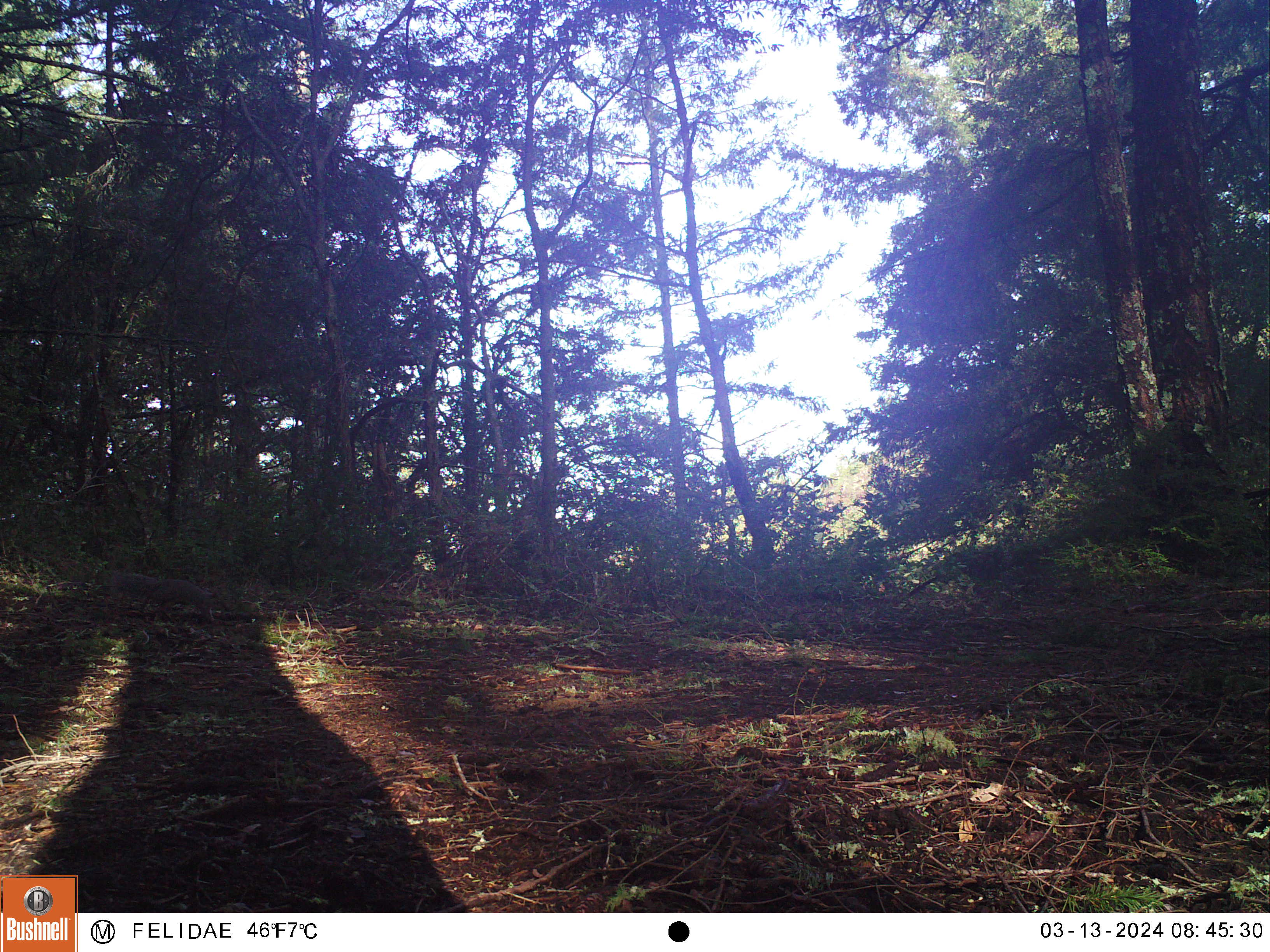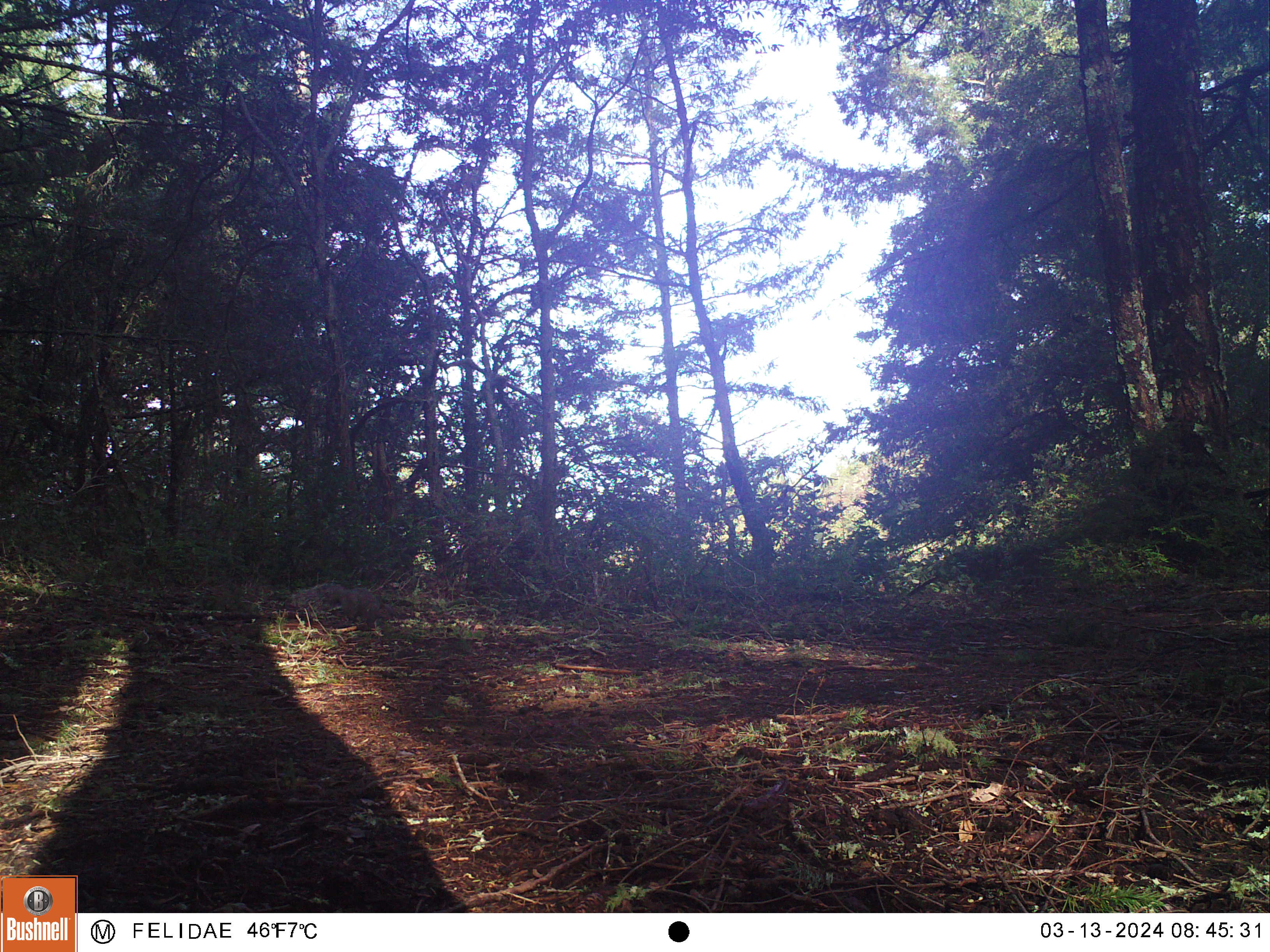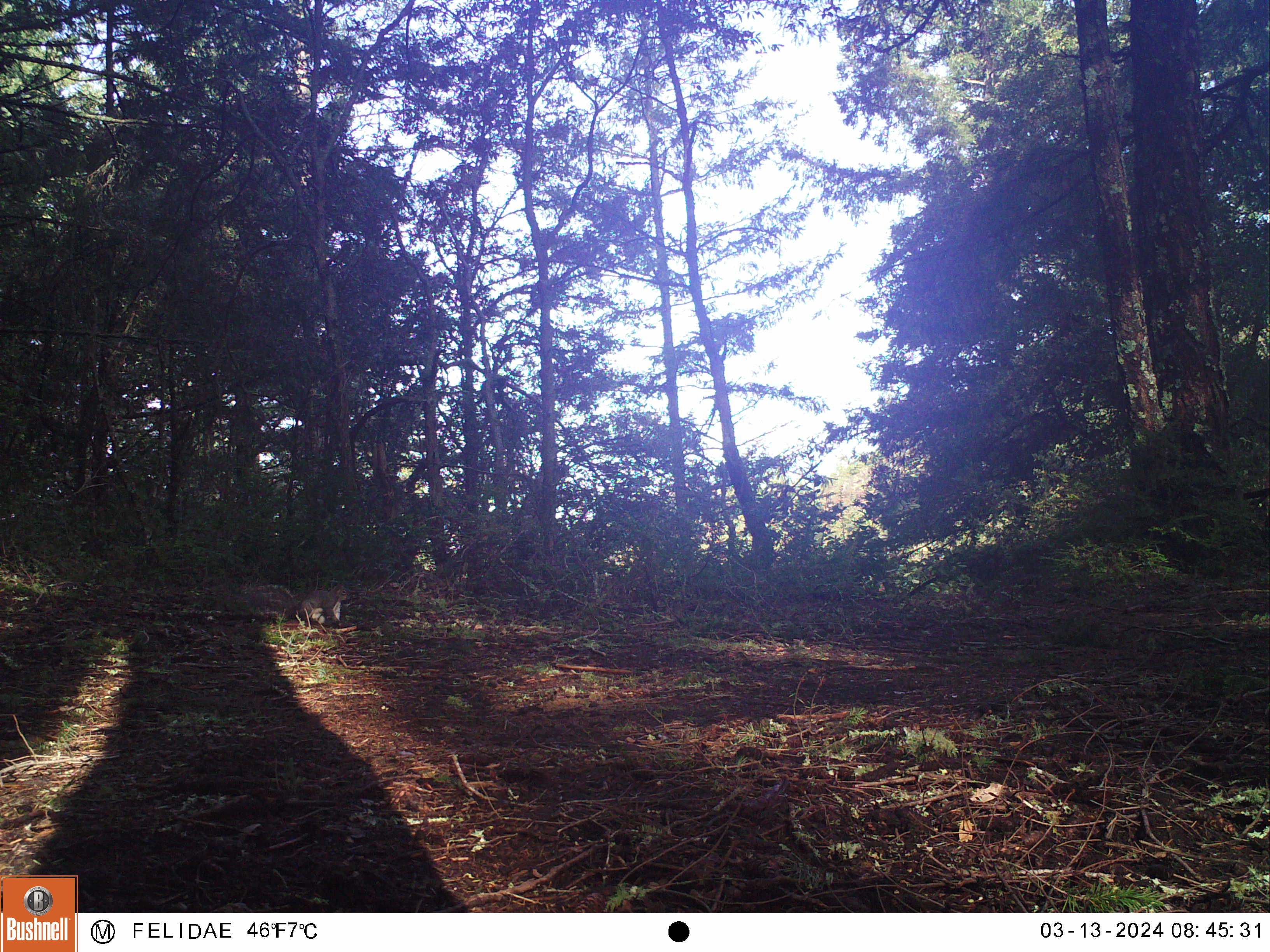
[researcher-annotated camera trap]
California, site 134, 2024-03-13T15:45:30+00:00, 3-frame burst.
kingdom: Animalia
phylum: Chordata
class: Mammalia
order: Rodentia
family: Sciuridae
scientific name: Sciuridae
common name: squirrel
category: unknown squirrel